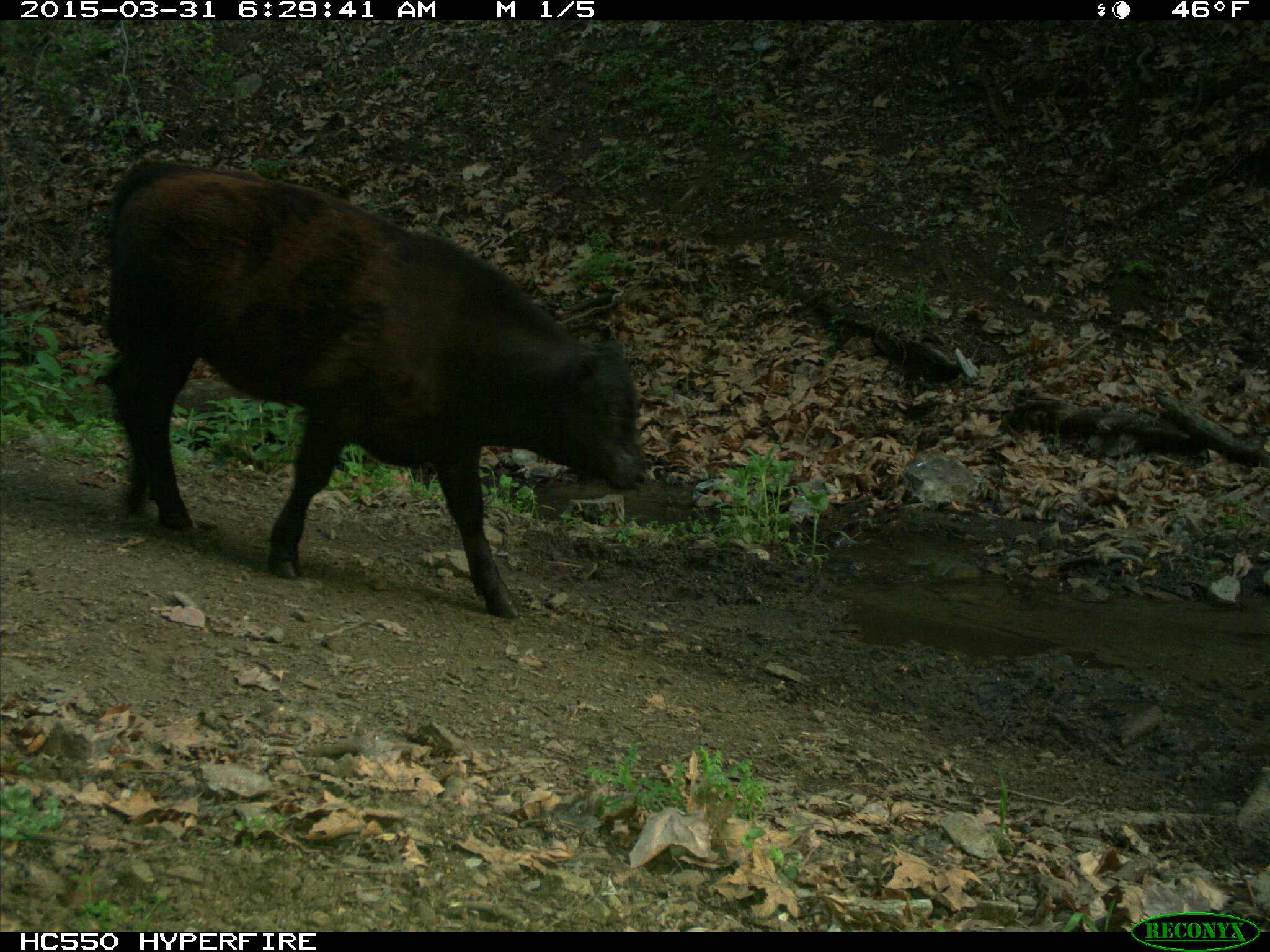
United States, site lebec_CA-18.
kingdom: Animalia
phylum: Chordata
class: Mammalia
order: Artiodactyla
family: Bovidae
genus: Bos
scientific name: Bos taurus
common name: domestic cow